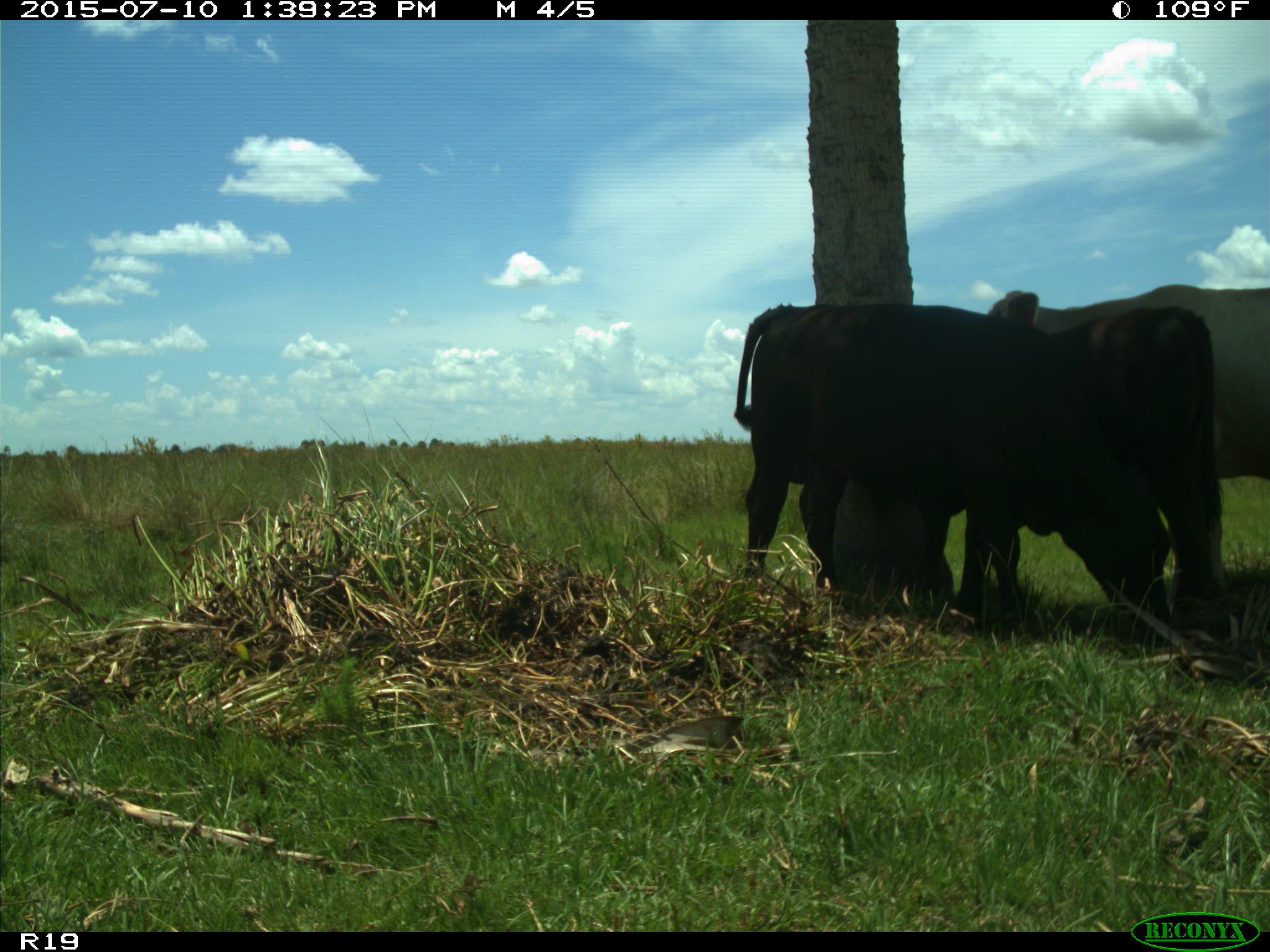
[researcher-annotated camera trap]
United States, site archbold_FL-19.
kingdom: Animalia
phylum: Chordata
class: Mammalia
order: Artiodactyla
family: Bovidae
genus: Bos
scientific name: Bos taurus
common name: domestic cow